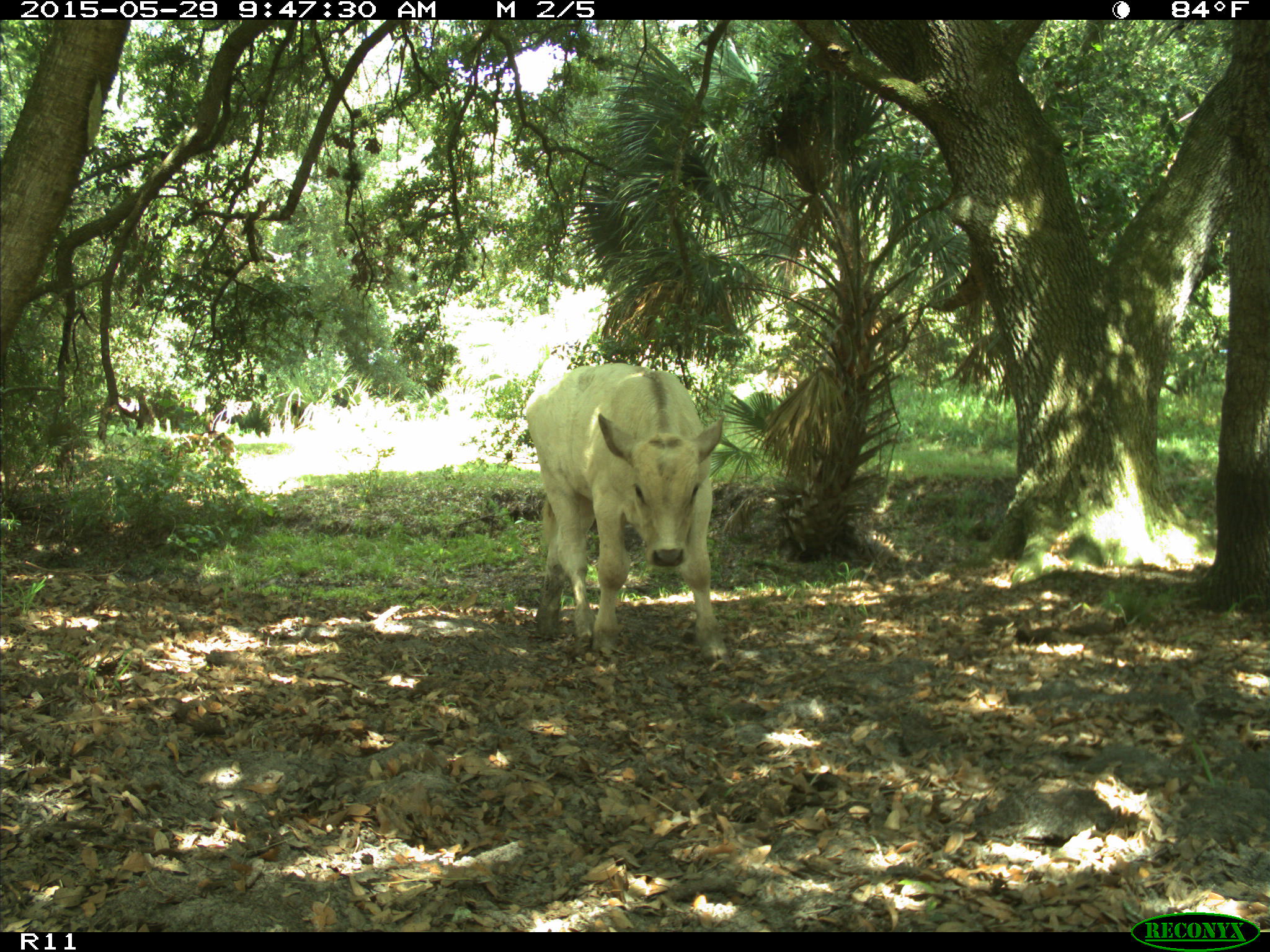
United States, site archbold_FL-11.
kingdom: Animalia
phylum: Chordata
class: Mammalia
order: Artiodactyla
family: Bovidae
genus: Bos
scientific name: Bos taurus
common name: domestic cow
Bos taurus (domestic cow).